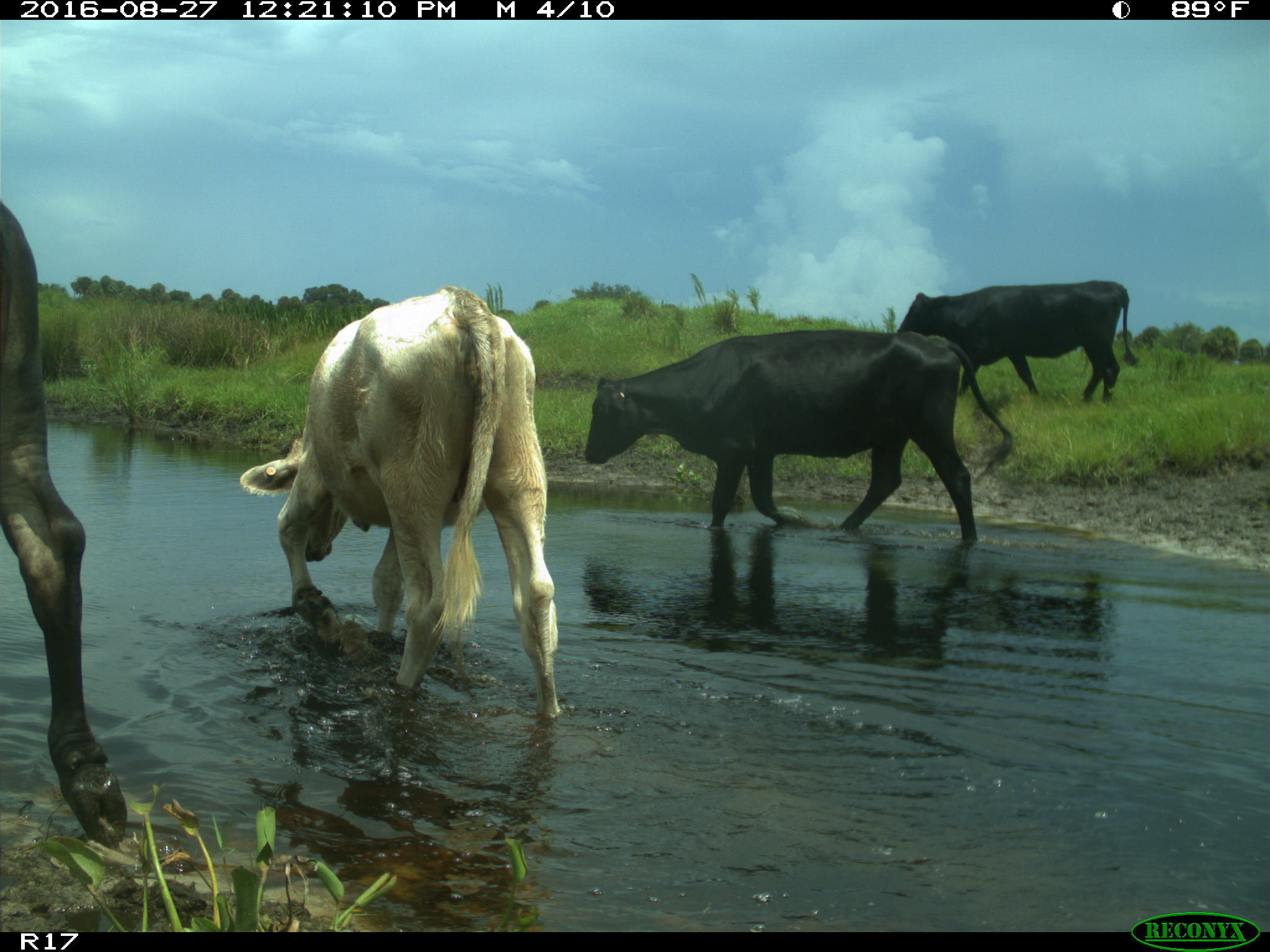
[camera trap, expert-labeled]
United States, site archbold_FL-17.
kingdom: Animalia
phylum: Chordata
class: Mammalia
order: Artiodactyla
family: Bovidae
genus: Bos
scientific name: Bos taurus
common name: domestic cow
Bos taurus (domestic cow).